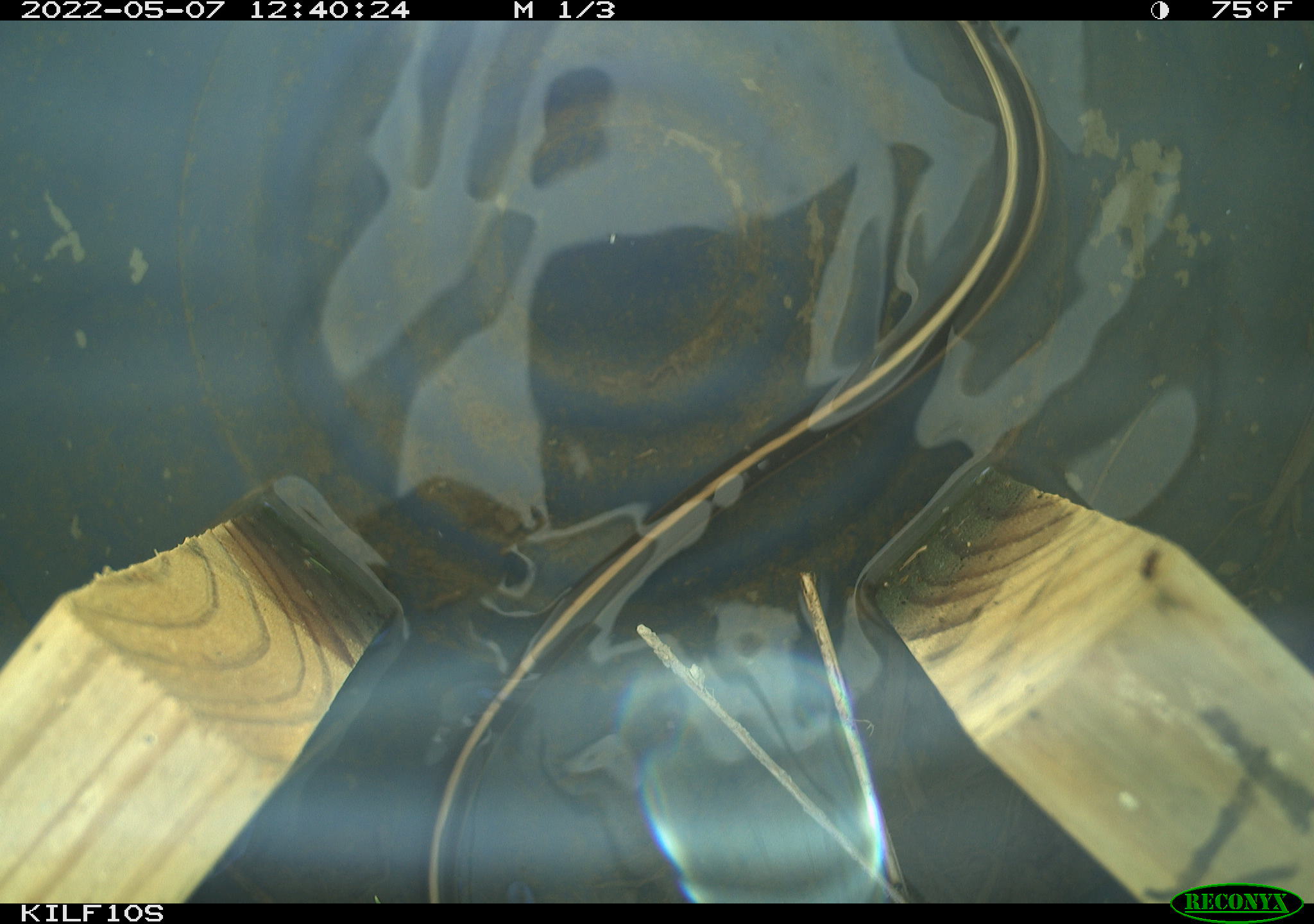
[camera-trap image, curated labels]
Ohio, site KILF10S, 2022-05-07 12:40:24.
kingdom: Animalia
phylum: Chordata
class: Reptilia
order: Squamata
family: Colubridae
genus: Thamnophis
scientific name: Thamnophis sirtalis sirtalis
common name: eastern gartersnake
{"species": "eastern gartersnake (Thamnophis sirtalis sirtalis)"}